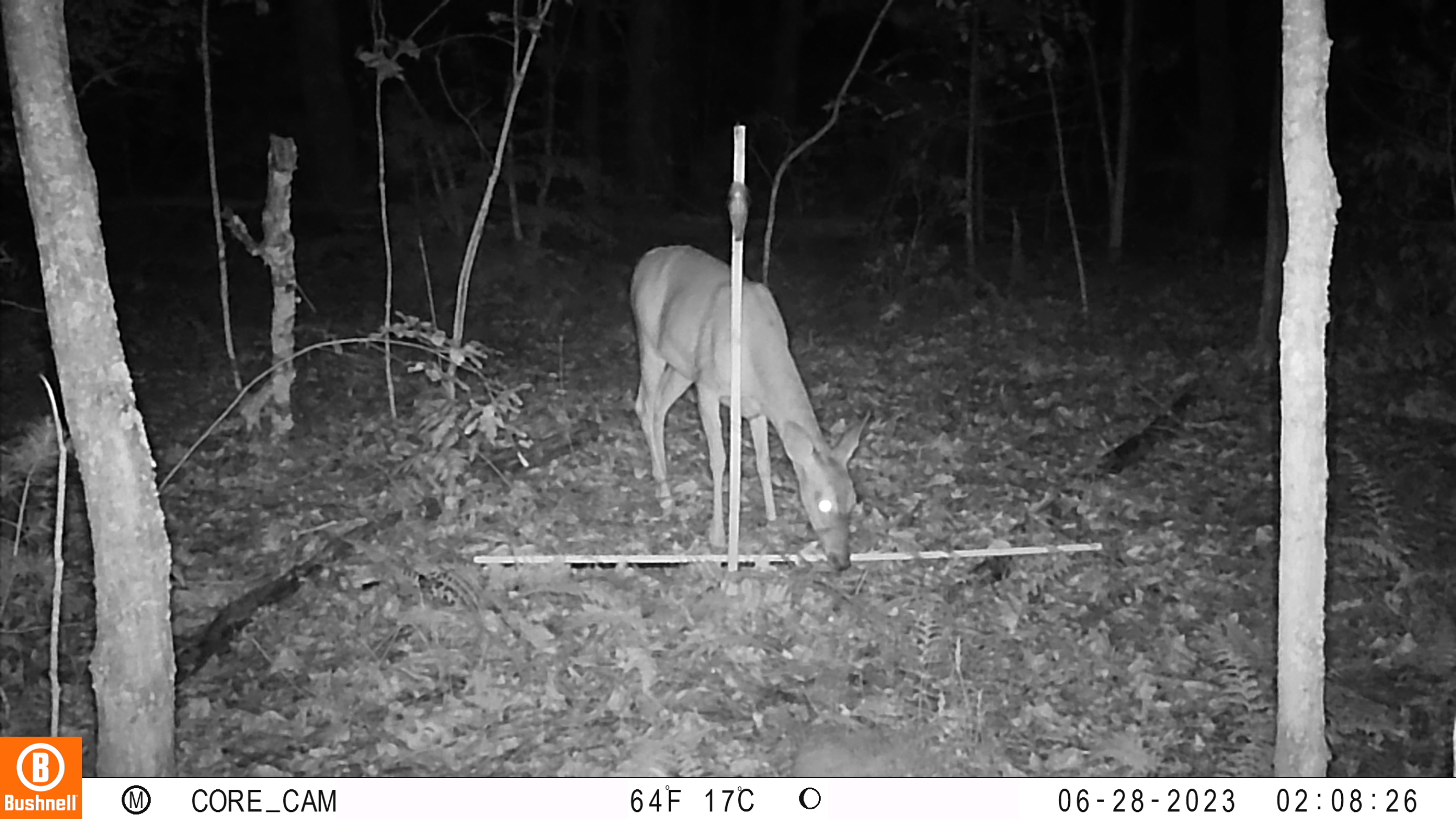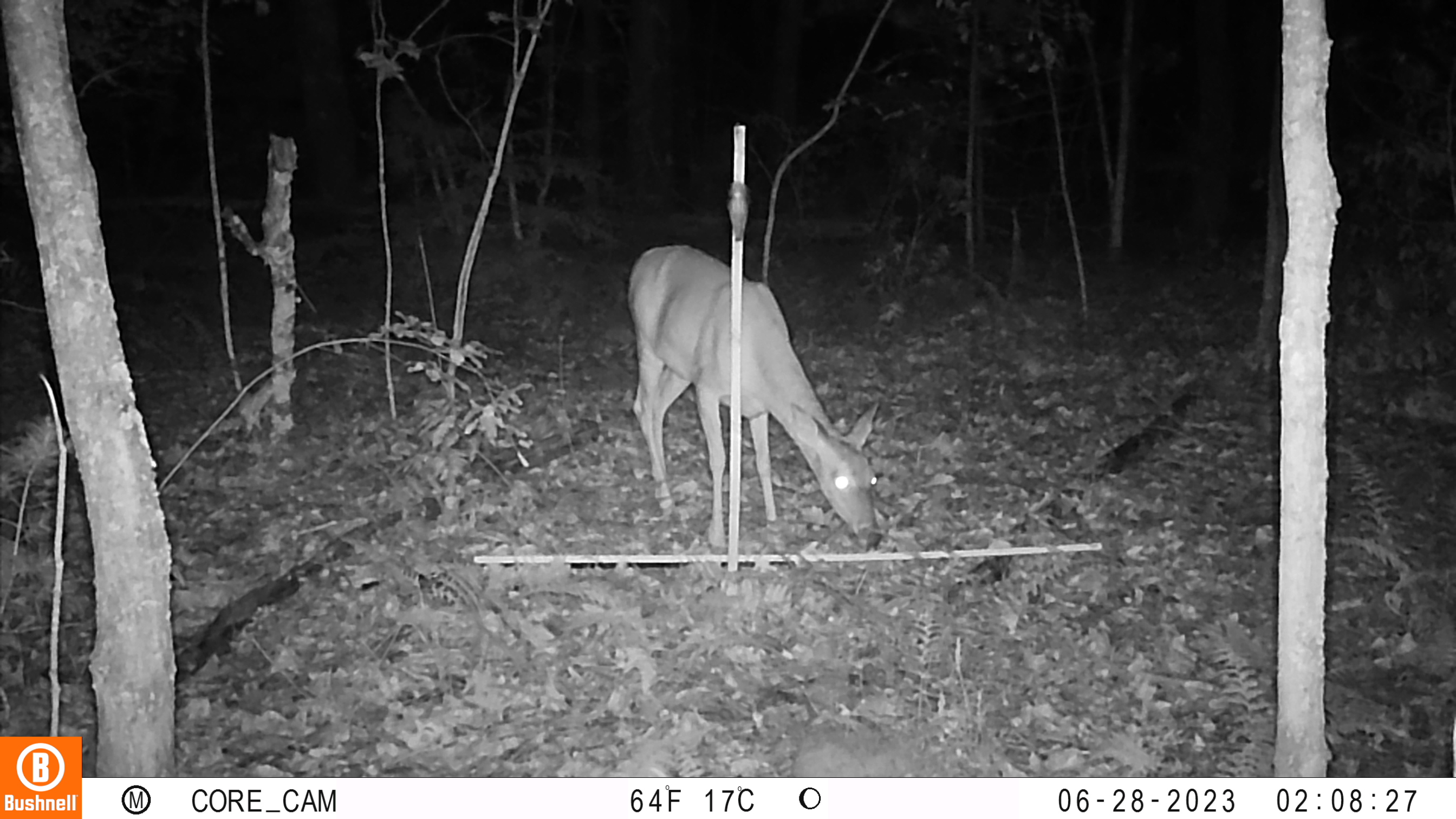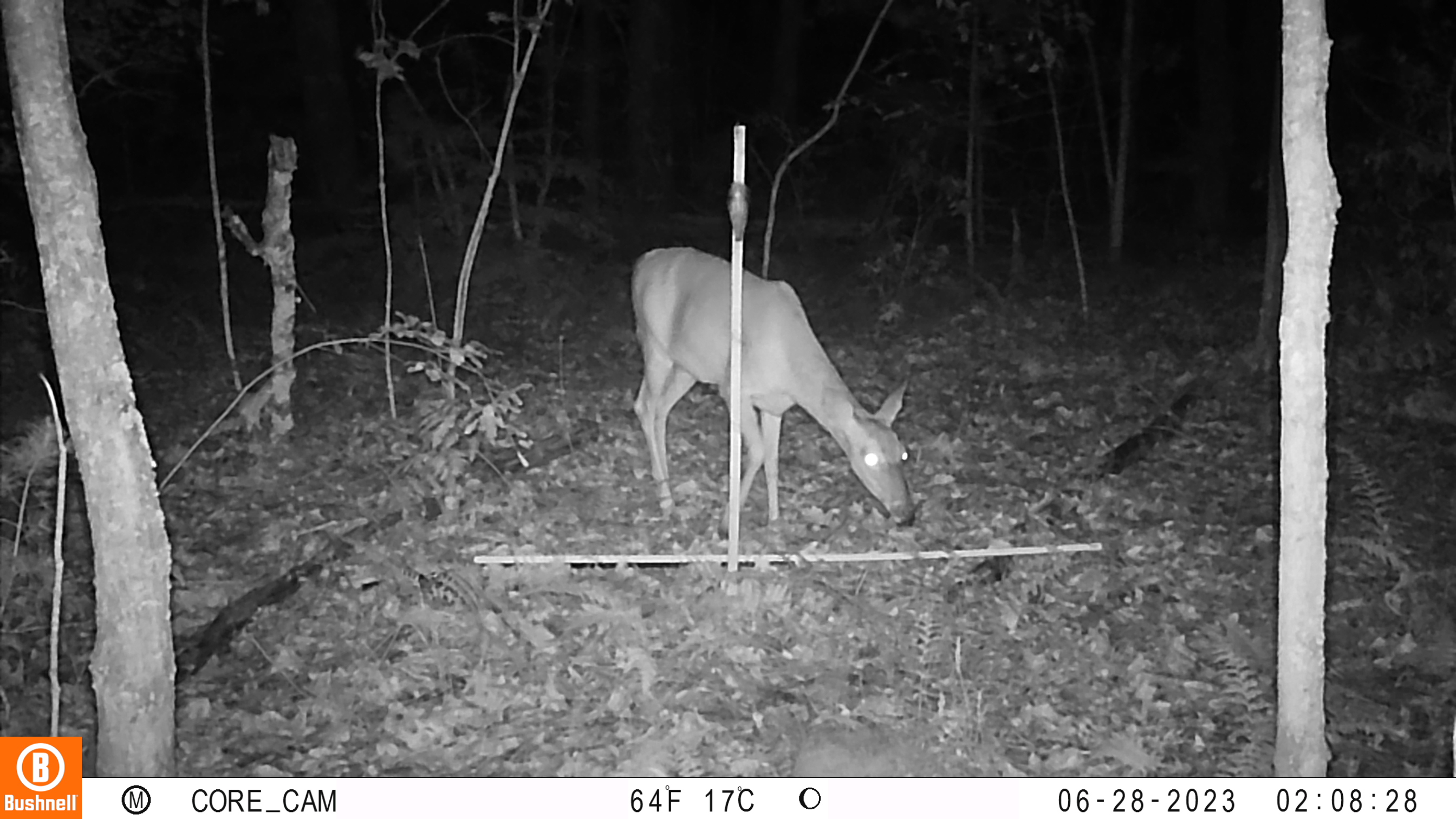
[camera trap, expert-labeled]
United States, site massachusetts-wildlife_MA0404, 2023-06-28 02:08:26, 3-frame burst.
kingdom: Animalia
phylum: Chordata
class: Mammalia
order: Artiodactyla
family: Cervidae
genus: Odocoileus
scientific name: Odocoileus virginianus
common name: white-tailed deer